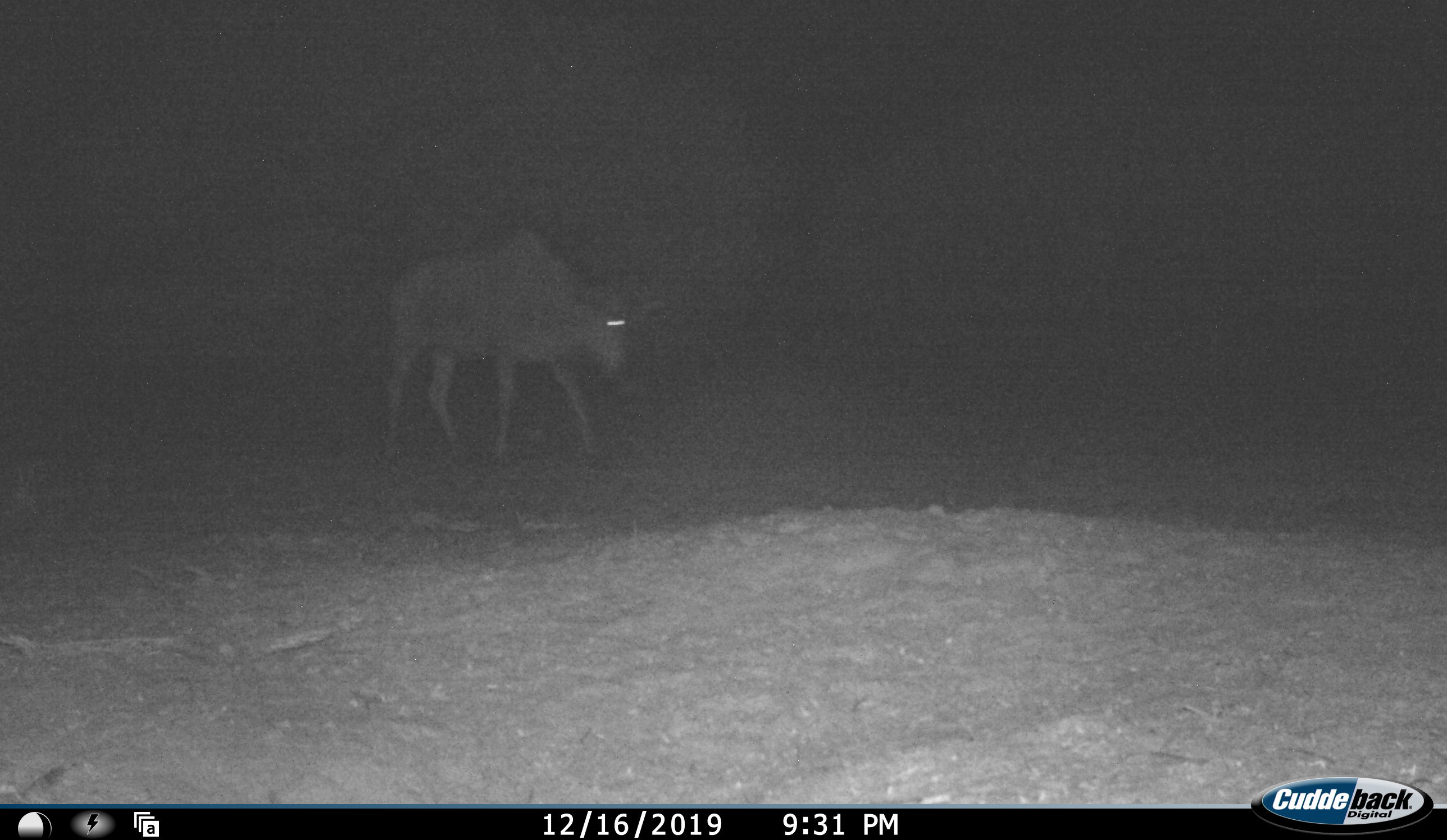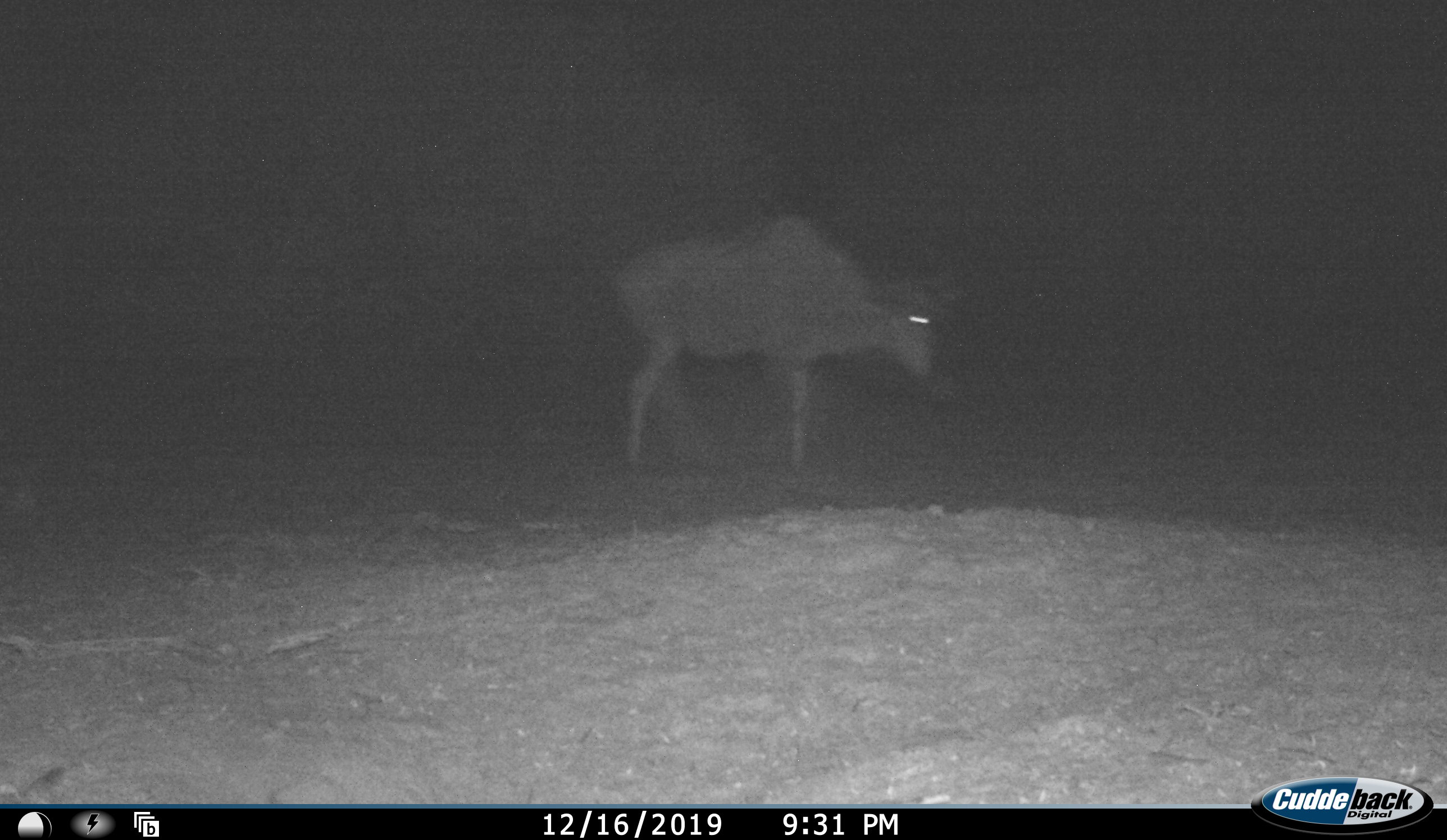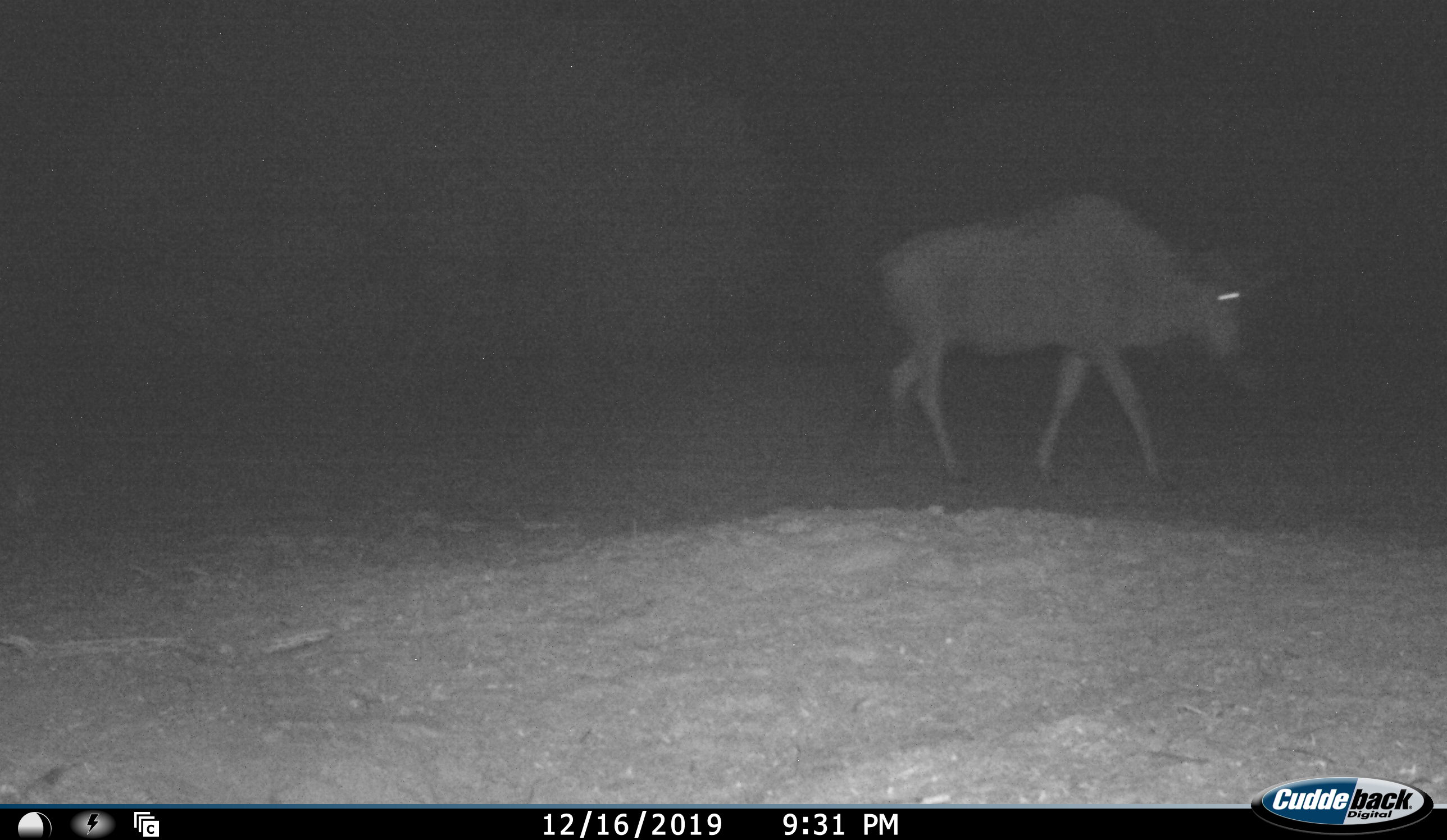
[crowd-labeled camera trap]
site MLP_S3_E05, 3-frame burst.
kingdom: Animalia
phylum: Chordata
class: Mammalia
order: Artiodactyla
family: Bovidae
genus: Connochaetes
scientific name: Connochaetes taurinus taurinus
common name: blue wildebeest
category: wildebeestblue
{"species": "wildebeestblue (blue wildebeest) (Connochaetes taurinus taurinus)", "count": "1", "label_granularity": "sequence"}